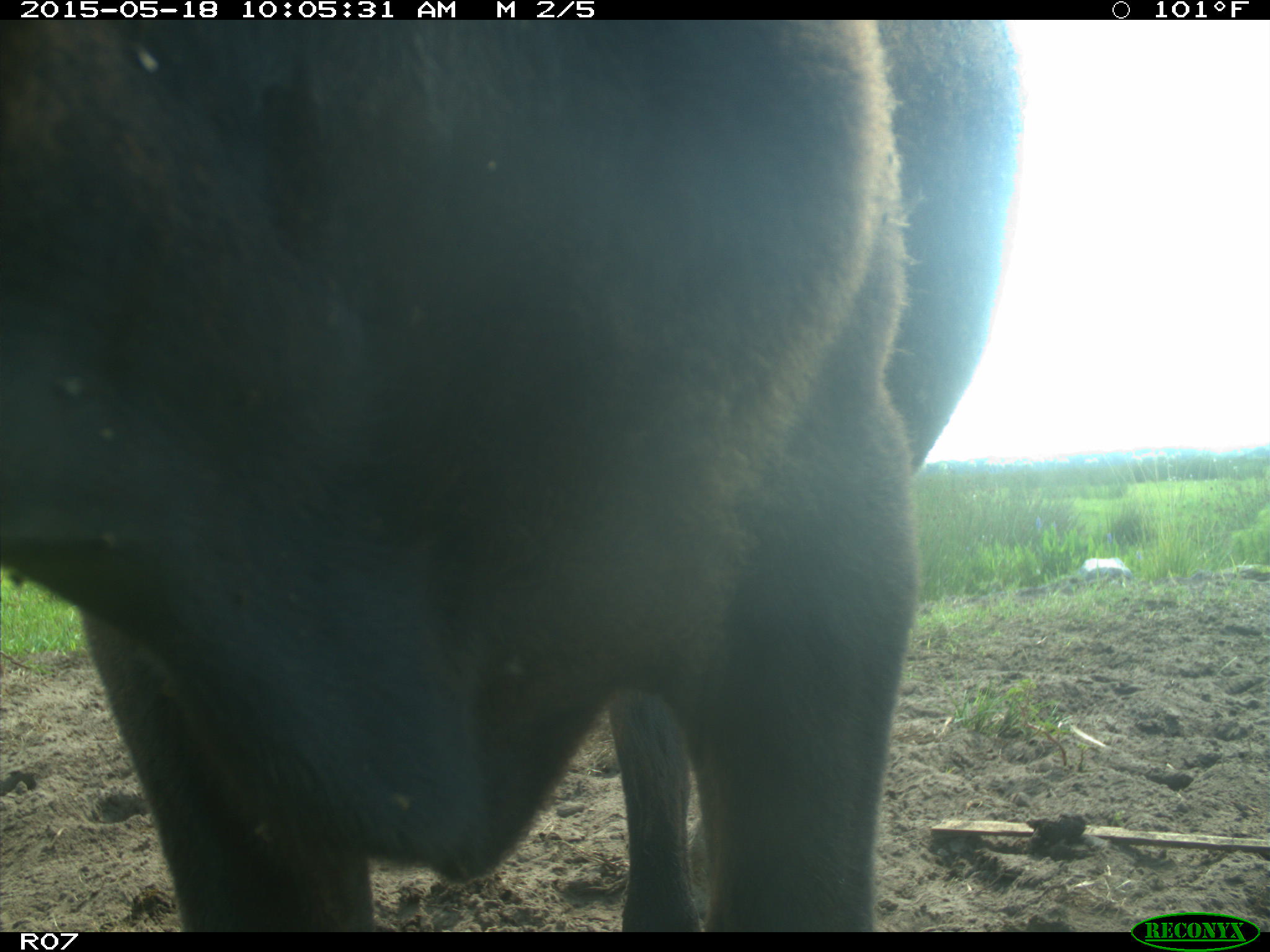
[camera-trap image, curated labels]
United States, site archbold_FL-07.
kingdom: Animalia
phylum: Chordata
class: Mammalia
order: Artiodactyla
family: Bovidae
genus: Bos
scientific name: Bos taurus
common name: domestic cow